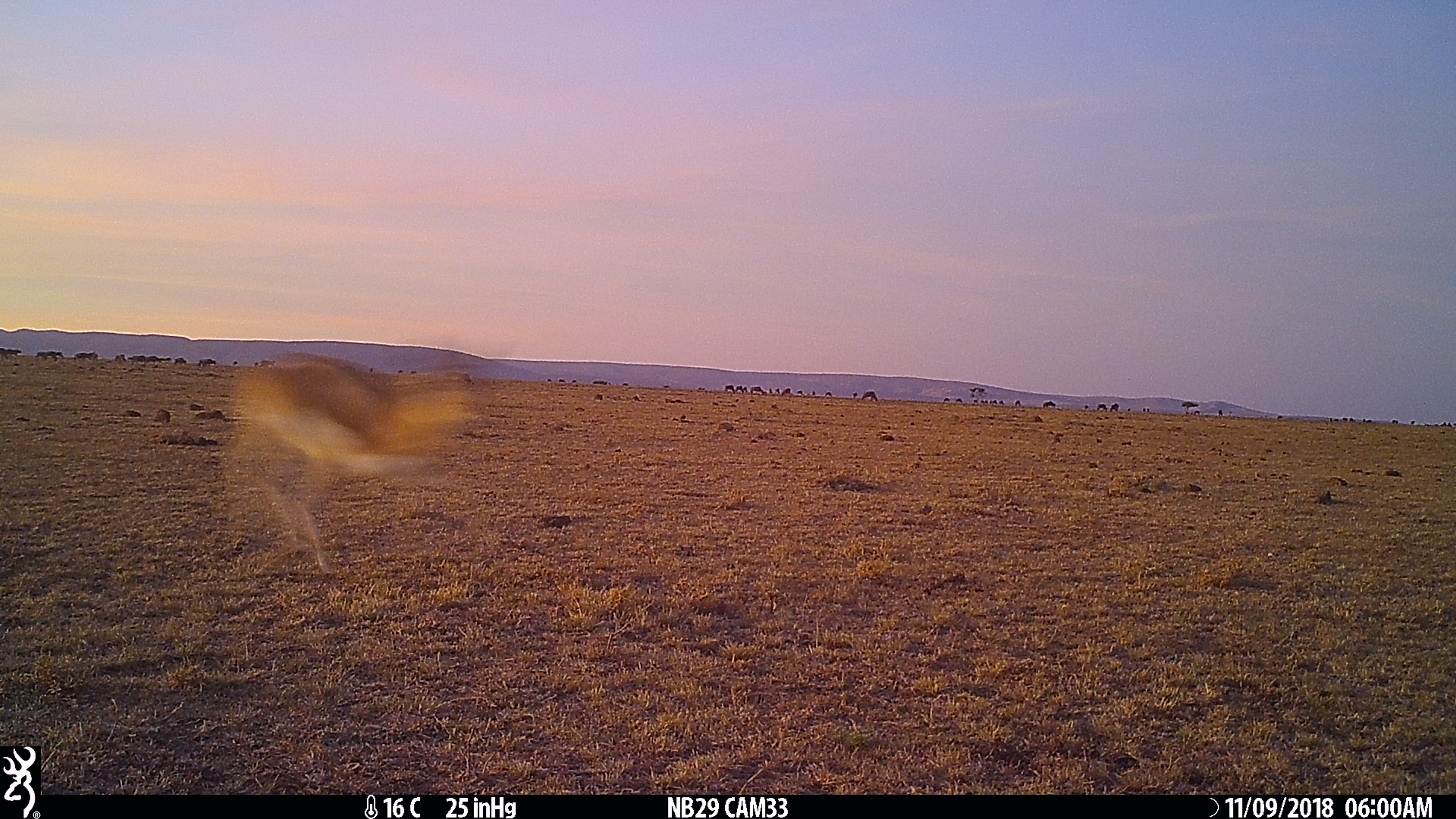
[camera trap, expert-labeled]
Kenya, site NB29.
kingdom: Animalia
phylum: Chordata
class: Mammalia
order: Artiodactyla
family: Bovidae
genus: Eudorcas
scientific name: Eudorcas thomsonii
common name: thomon's gazelle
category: gazelle thomsons